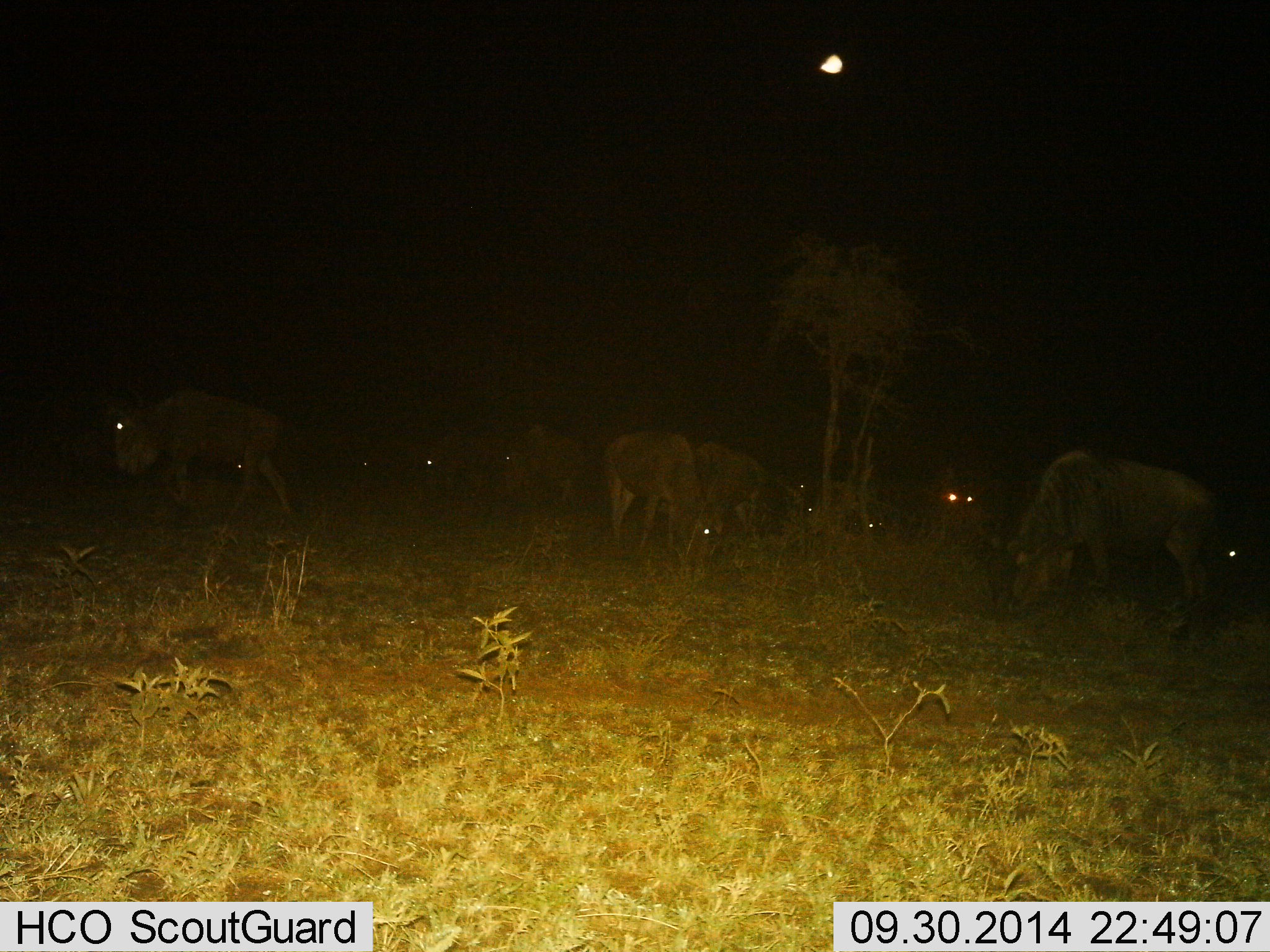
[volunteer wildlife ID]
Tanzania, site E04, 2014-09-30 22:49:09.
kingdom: Animalia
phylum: Chordata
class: Mammalia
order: Artiodactyla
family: Bovidae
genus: Connochaetes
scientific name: Connochaetes taurinus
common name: blue wildebeest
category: wildebeest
Wildebeest (blue wildebeest) (Connochaetes taurinus), count 11-50. Behavior (volunteer vote fractions): standing 60%, resting 10%, moving 20%, interacting 0%. Young present (vote fraction): 0%. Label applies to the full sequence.